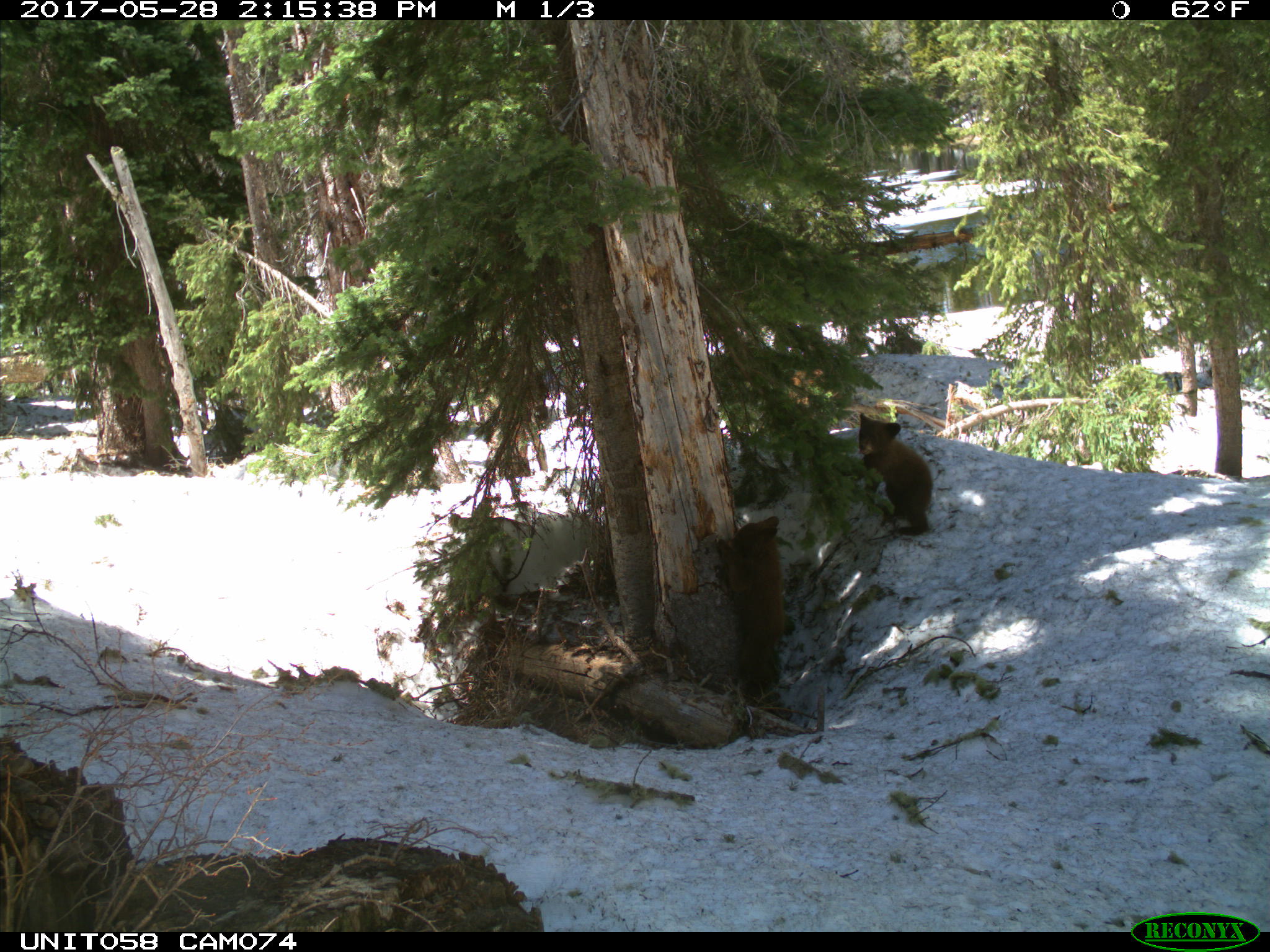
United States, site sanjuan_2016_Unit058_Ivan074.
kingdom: Animalia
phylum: Chordata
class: Mammalia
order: Carnivora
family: Ursidae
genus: Ursus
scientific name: Ursus americanus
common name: american black bear